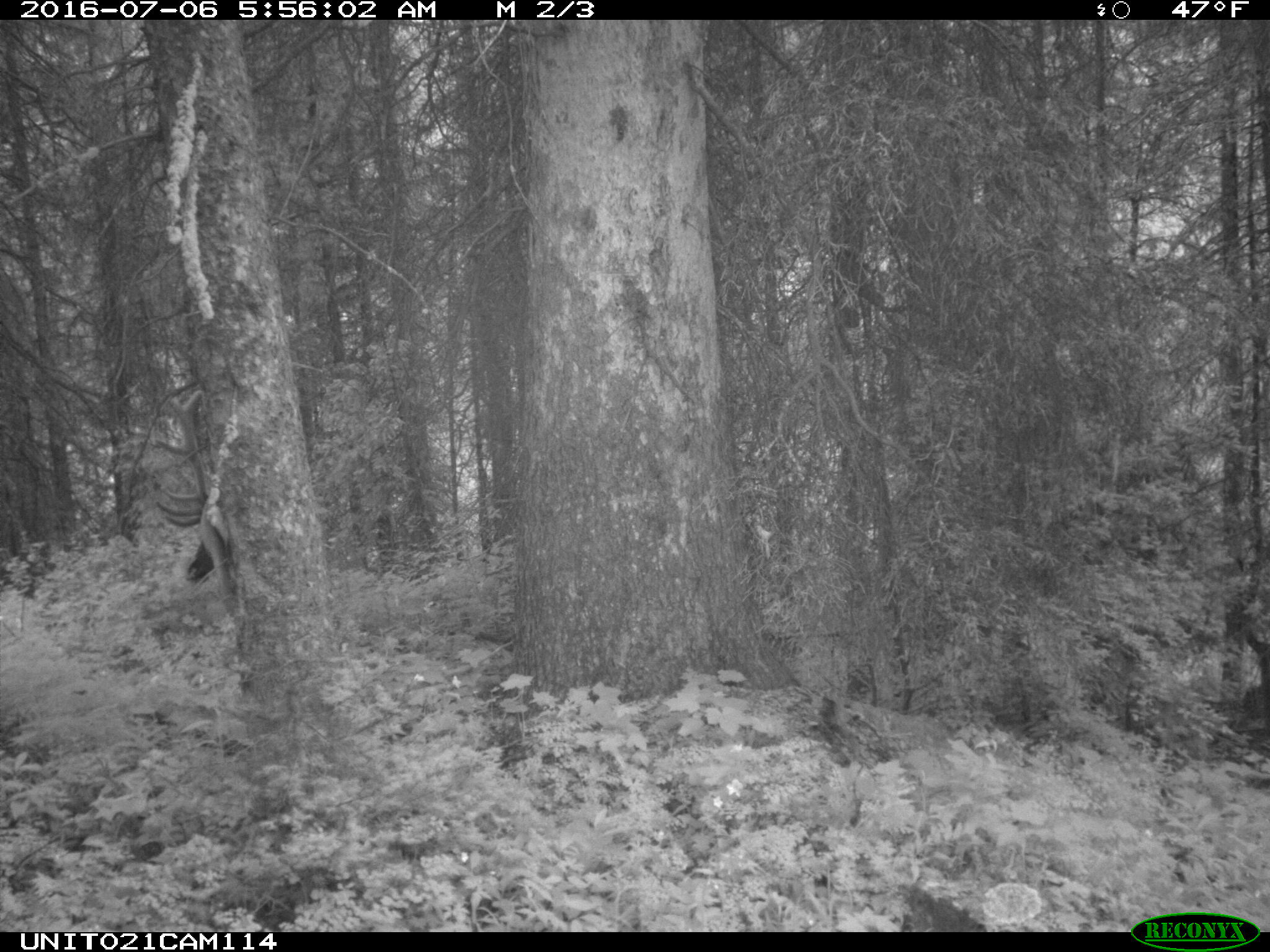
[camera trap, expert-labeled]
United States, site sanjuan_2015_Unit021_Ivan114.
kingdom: Animalia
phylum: Chordata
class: Mammalia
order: Artiodactyla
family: Cervidae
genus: Cervus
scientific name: Cervus elaphus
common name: red deer